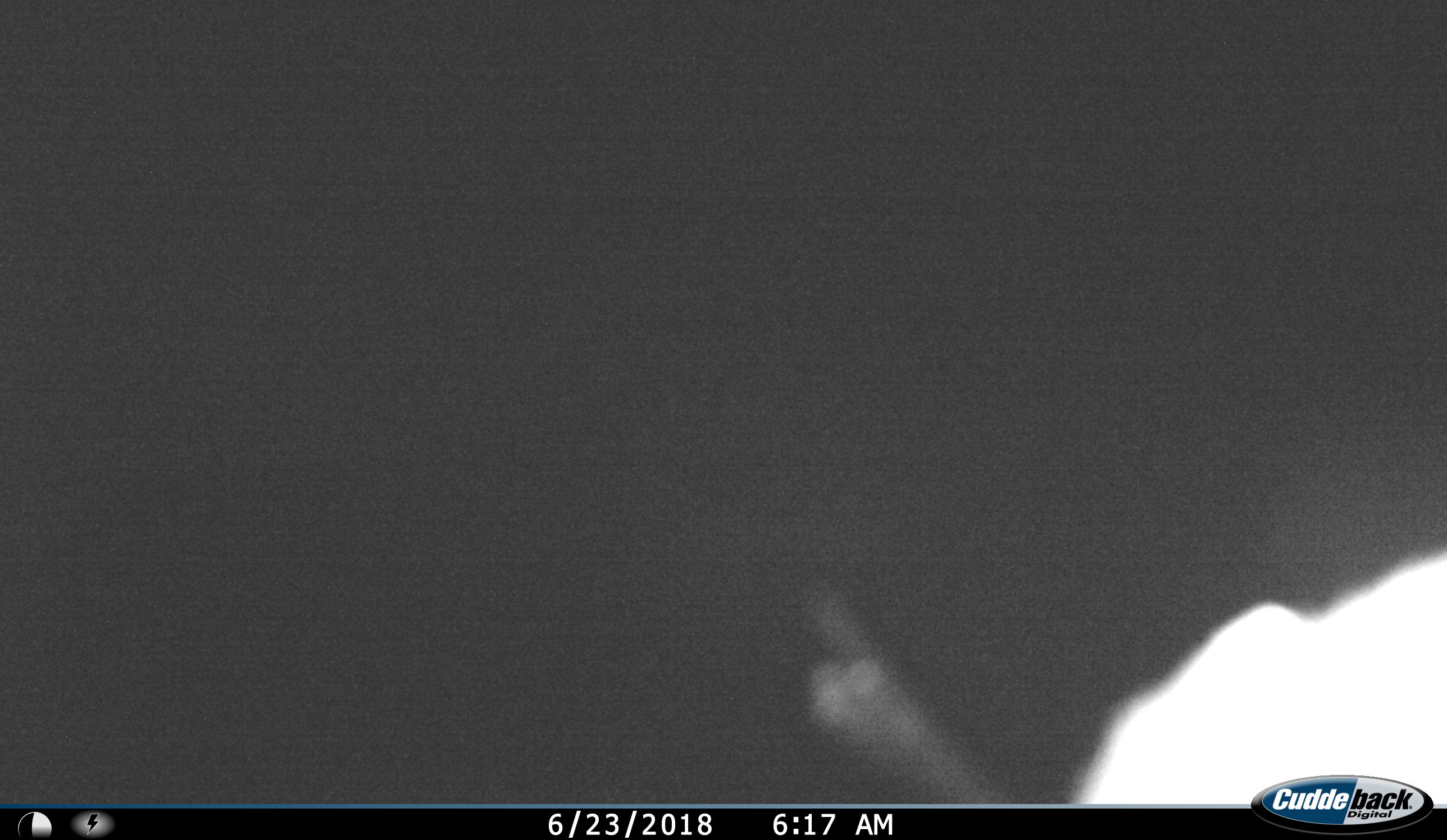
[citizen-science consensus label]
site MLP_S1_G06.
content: unidentified animal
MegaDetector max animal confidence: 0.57